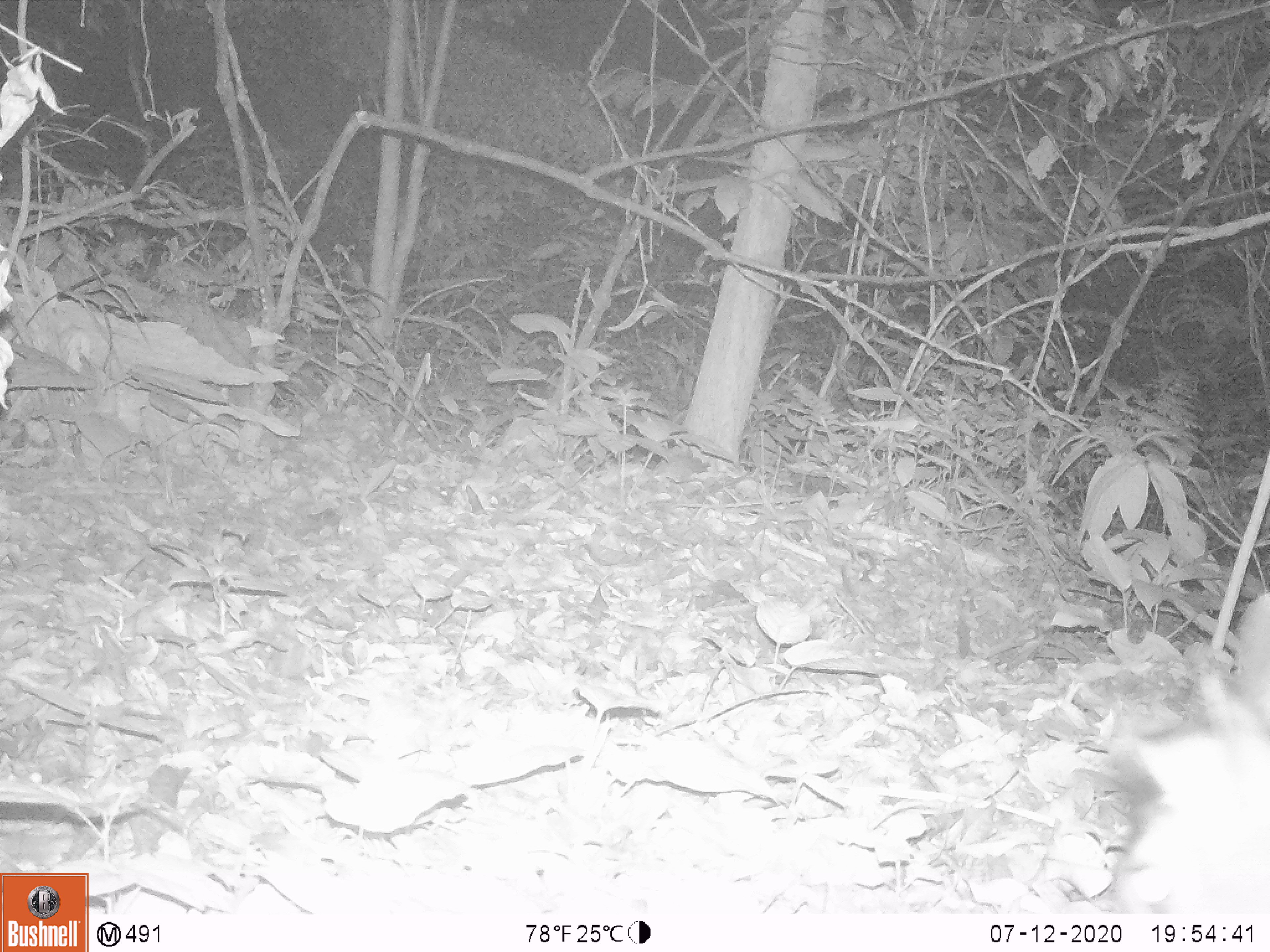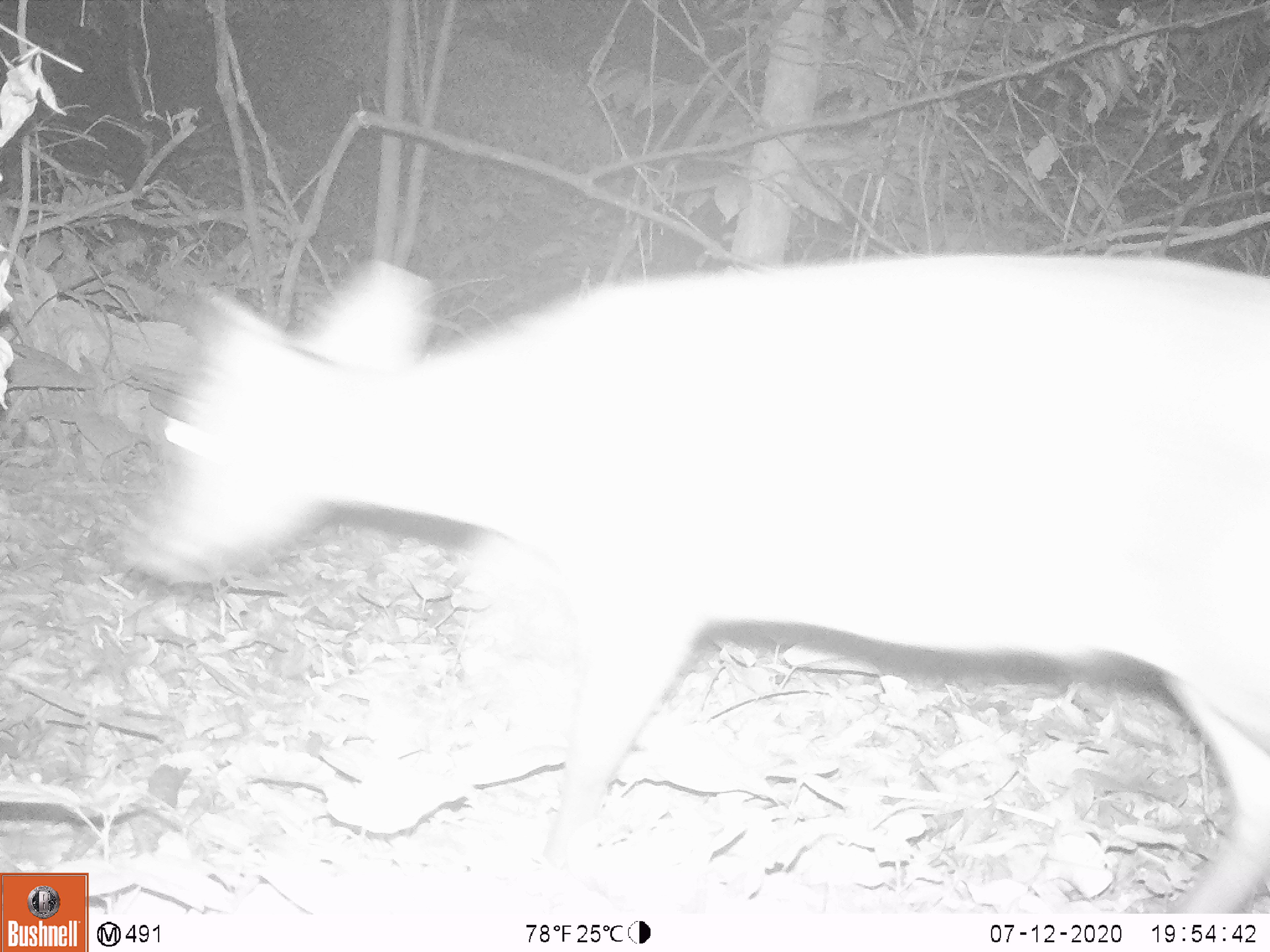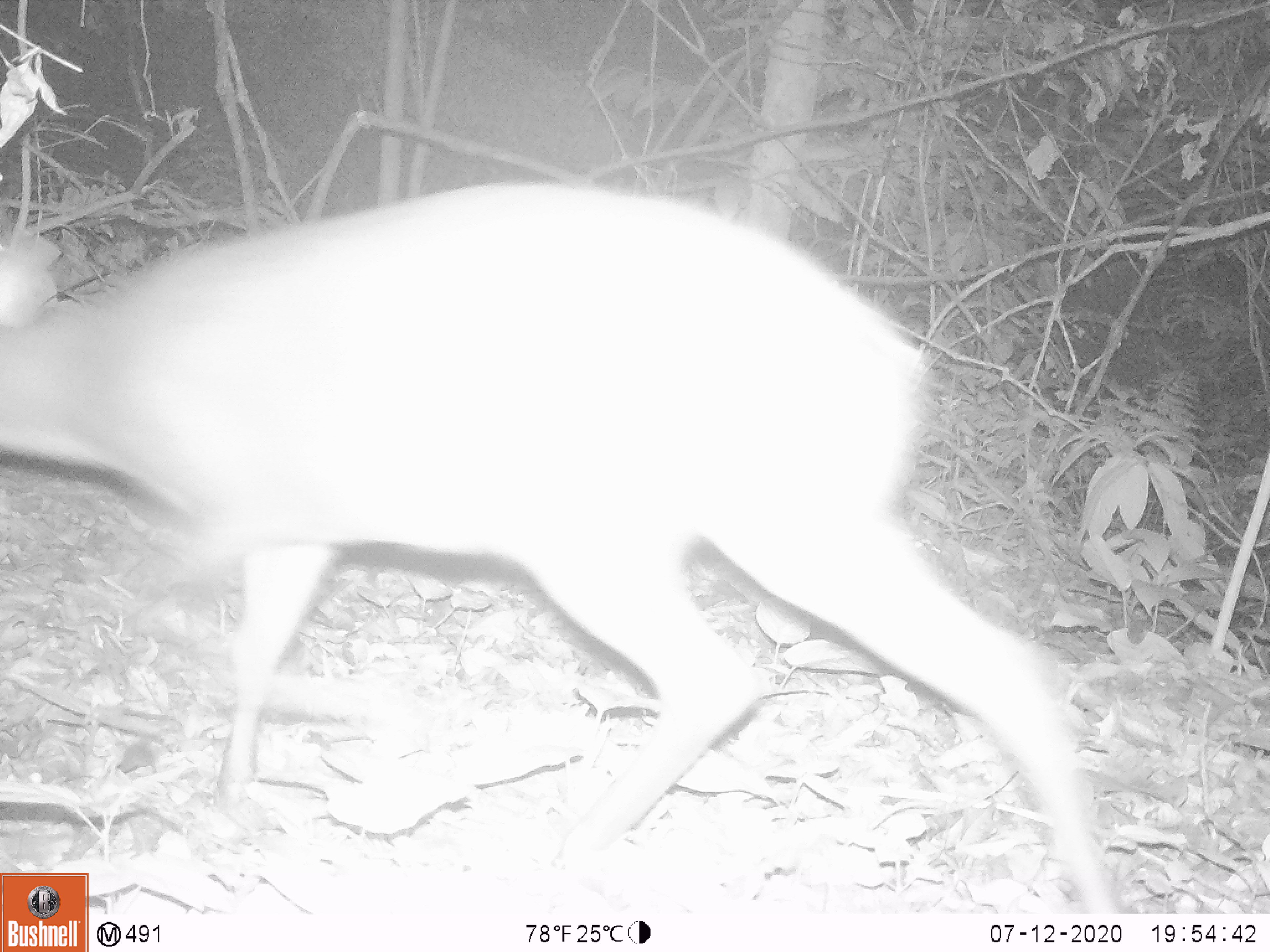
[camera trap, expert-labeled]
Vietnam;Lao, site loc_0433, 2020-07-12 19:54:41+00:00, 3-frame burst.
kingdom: Animalia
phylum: Chordata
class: Mammalia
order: Artiodactyla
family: Cervidae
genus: Muntiacus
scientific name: Muntiacus rooseveltorum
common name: roosevelt's muntjac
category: roosevelts muntjac group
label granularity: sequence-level